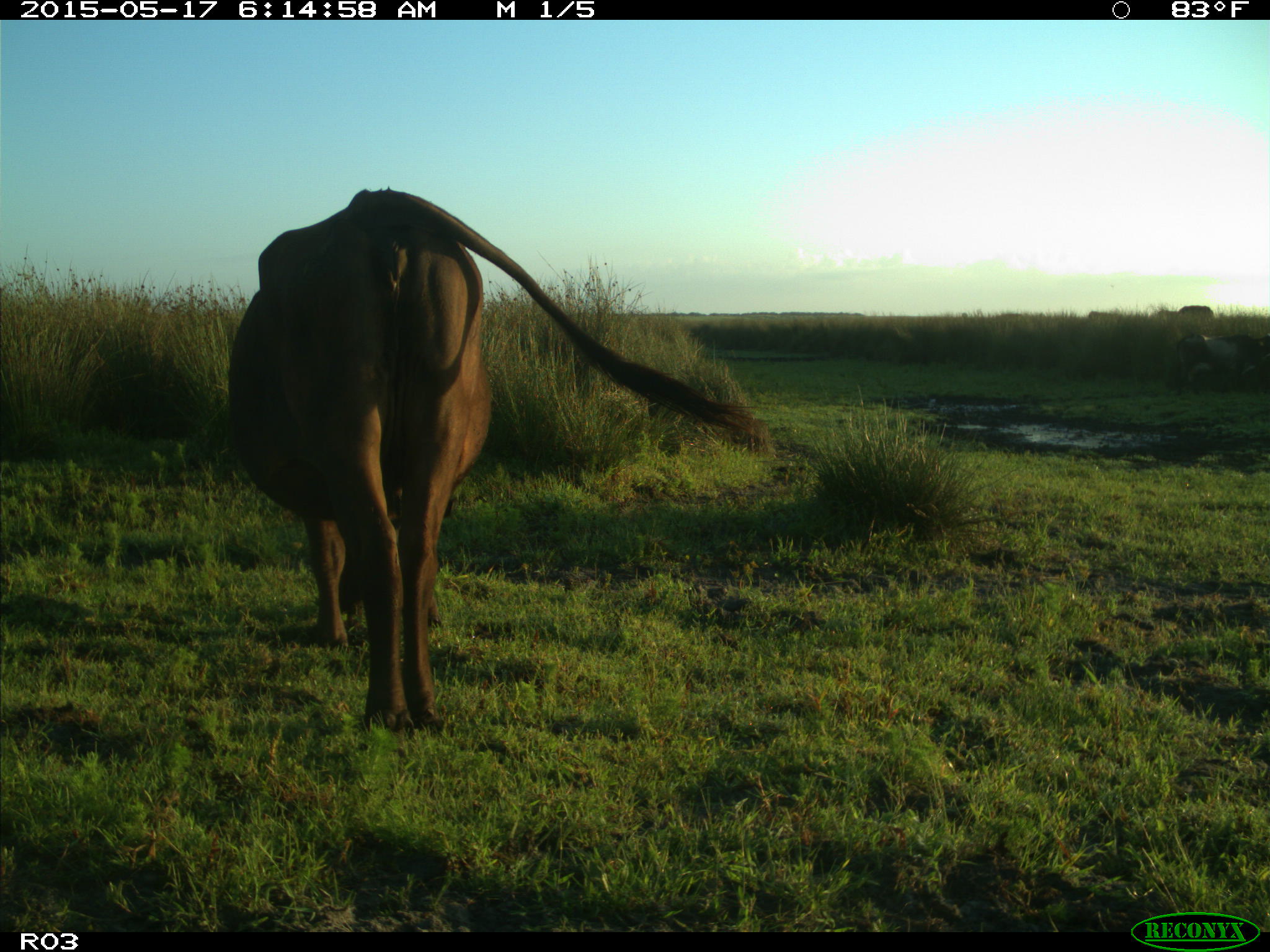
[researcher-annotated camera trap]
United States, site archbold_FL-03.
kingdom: Animalia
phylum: Chordata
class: Mammalia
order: Artiodactyla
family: Bovidae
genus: Bos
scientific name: Bos taurus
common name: domestic cow